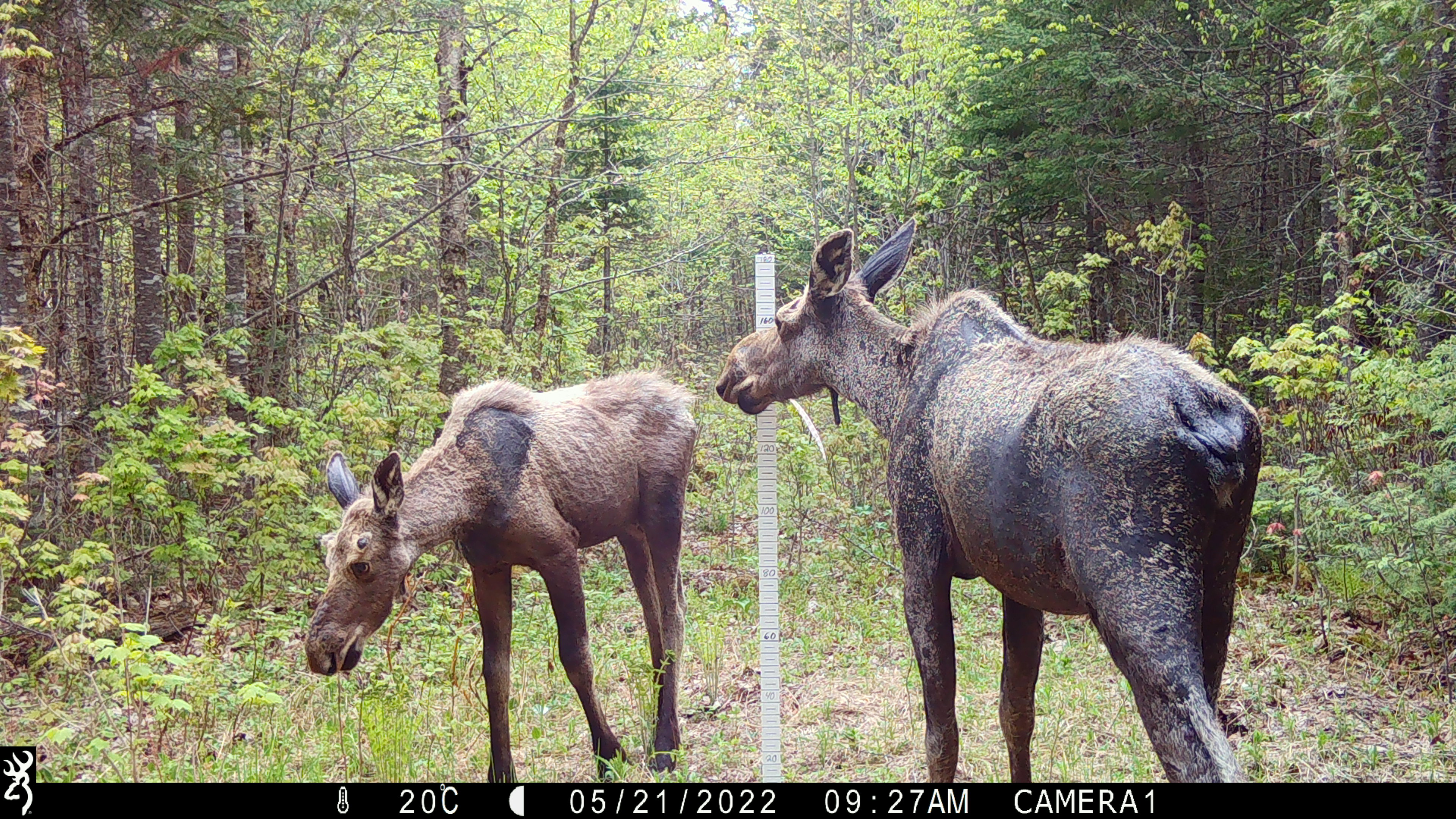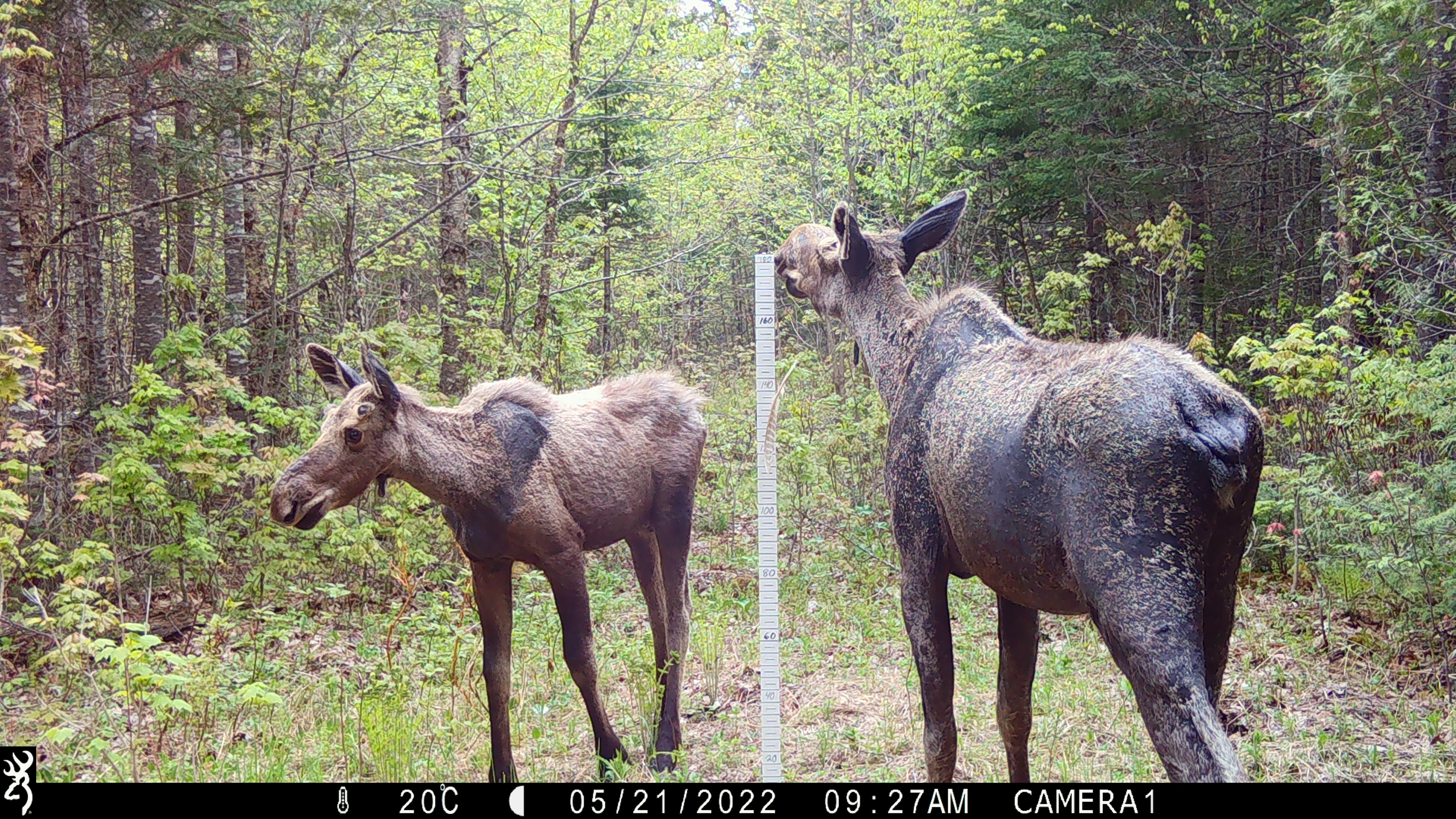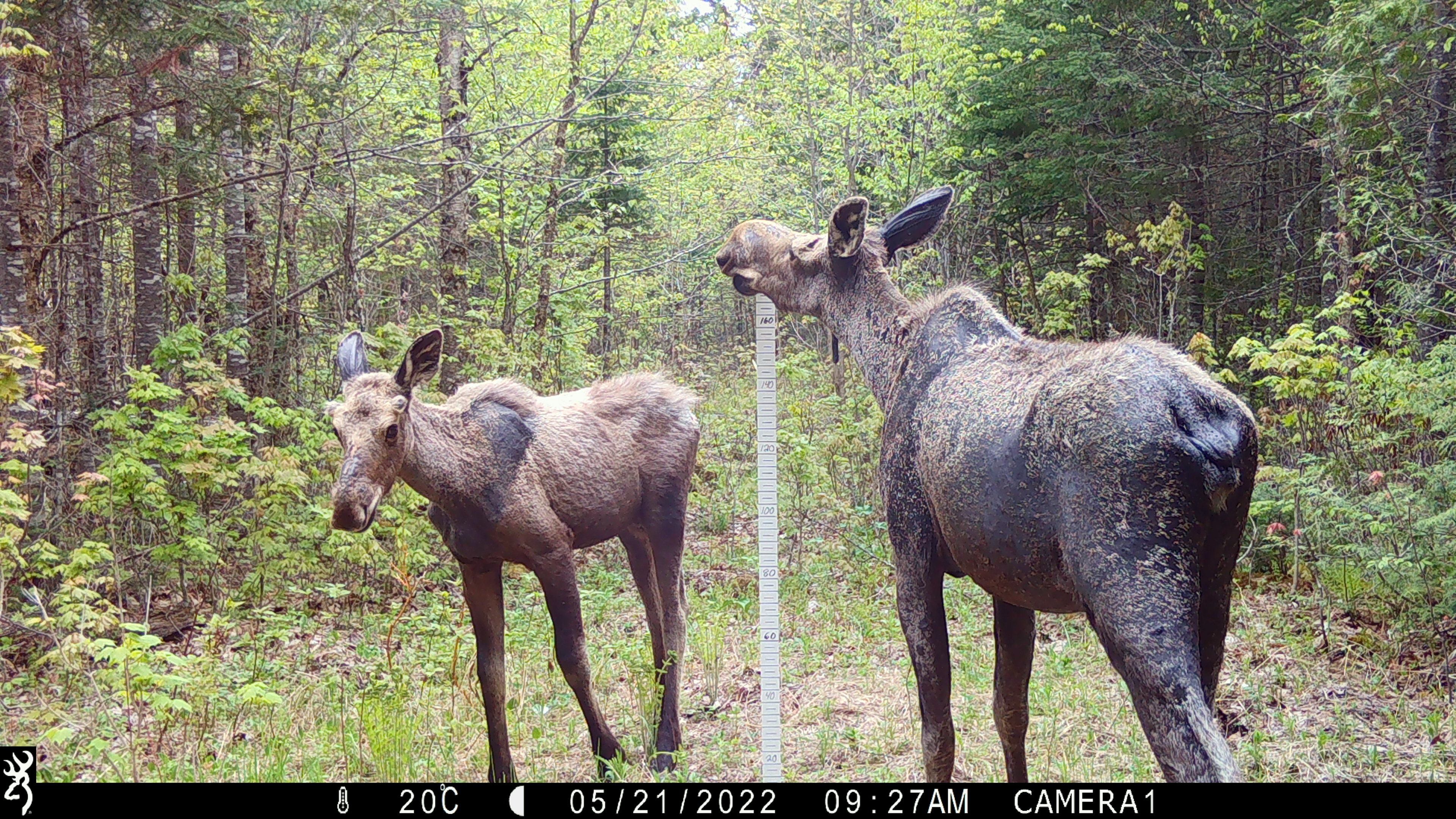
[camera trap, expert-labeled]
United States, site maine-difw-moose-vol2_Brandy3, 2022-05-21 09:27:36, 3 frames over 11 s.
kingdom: Animalia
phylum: Chordata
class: Mammalia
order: Artiodactyla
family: Cervidae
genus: Alces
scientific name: Alces alces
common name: moose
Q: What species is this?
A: Moose (Alces alces).